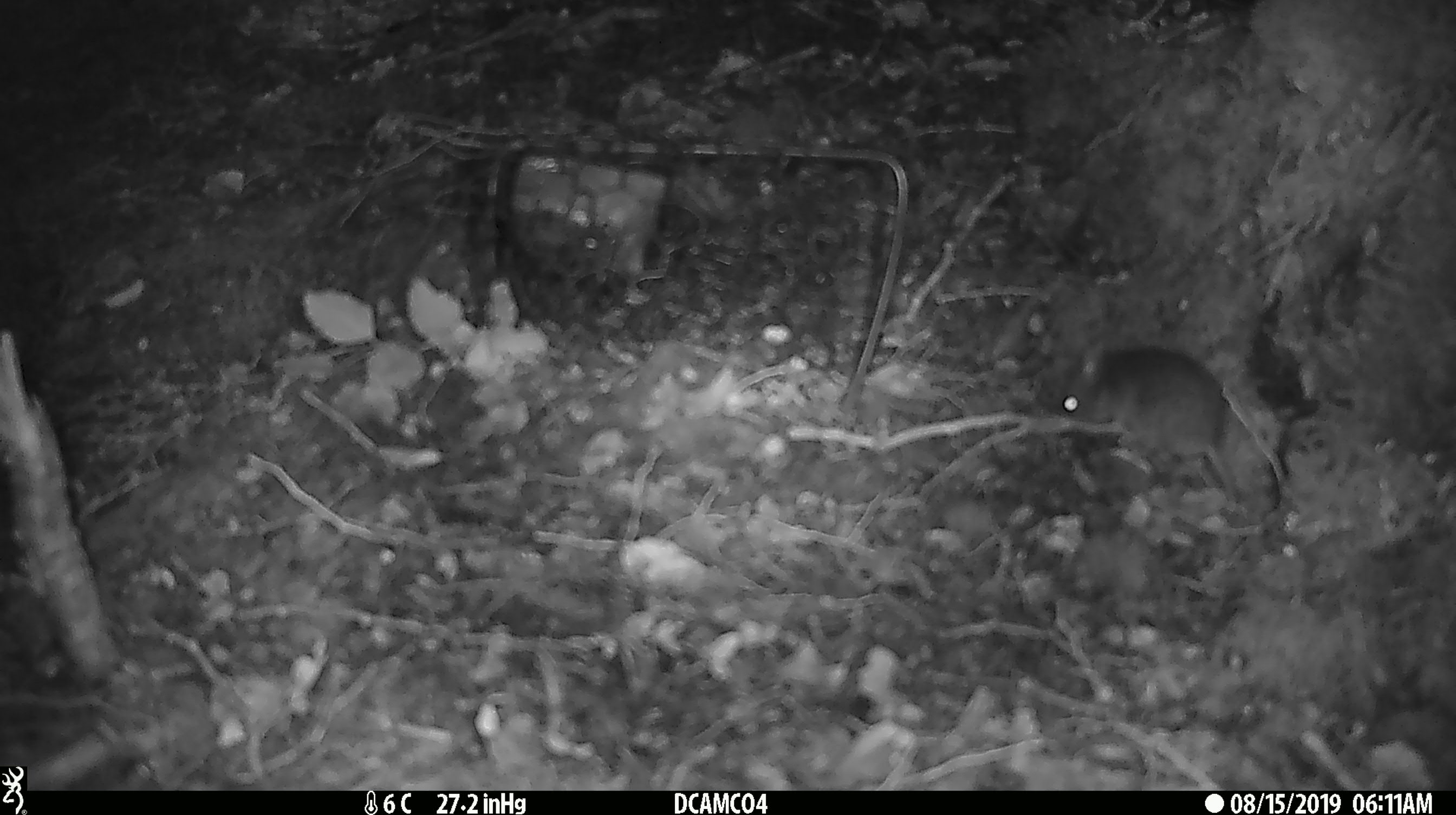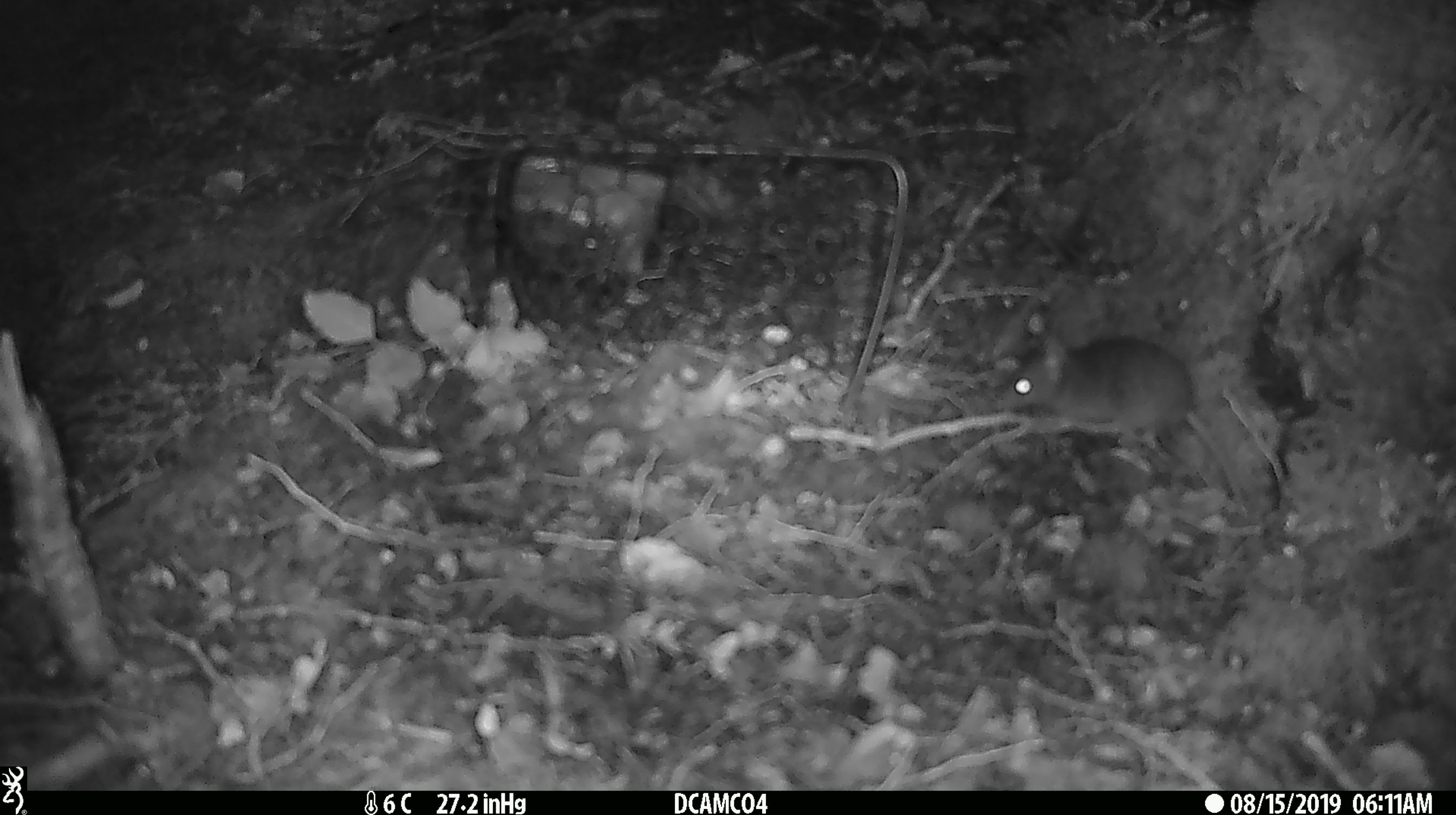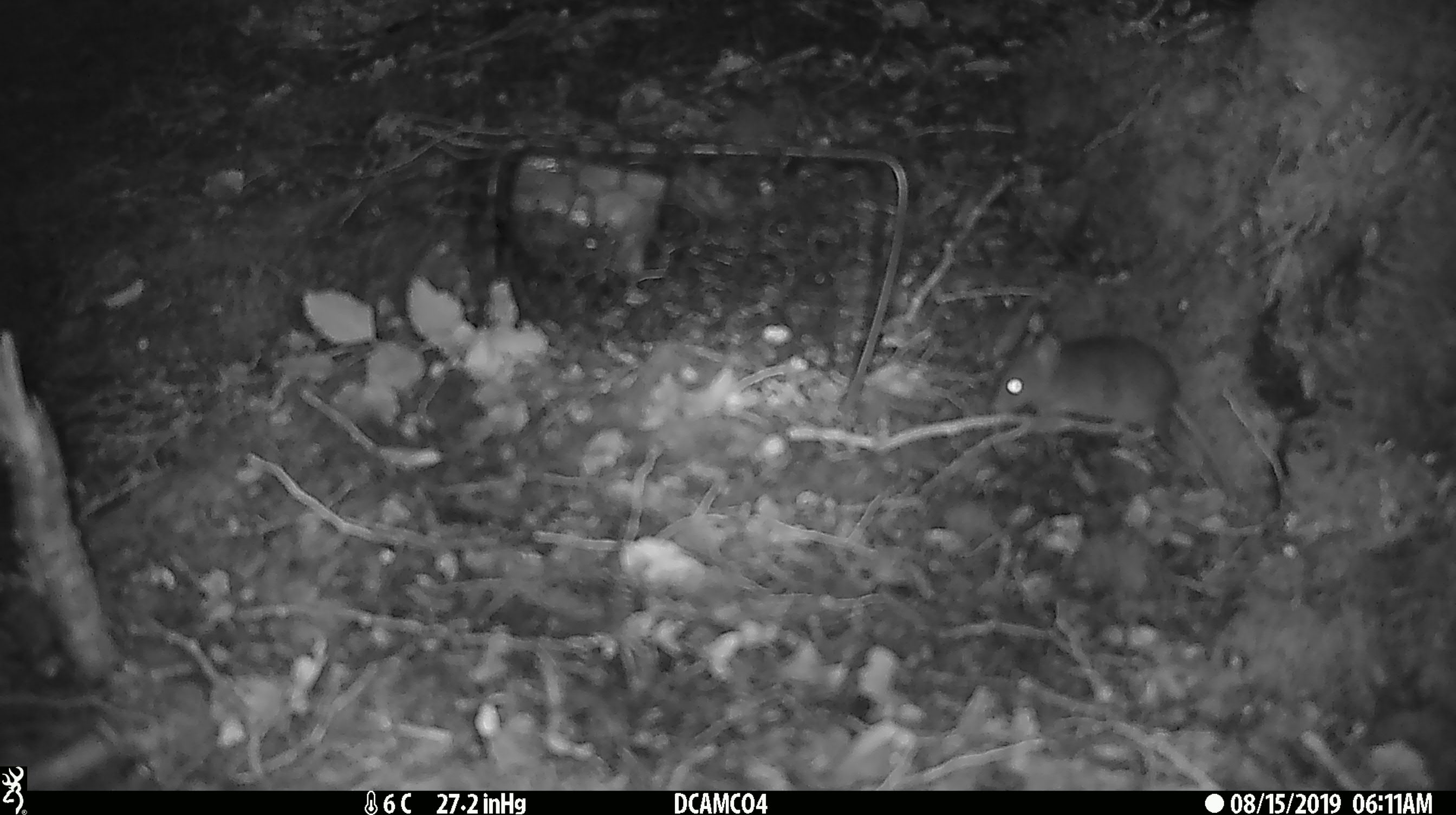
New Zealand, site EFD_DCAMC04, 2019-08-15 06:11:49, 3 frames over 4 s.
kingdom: Animalia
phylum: Chordata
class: Mammalia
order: Rodentia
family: Muridae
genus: Mus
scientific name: Mus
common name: mouse